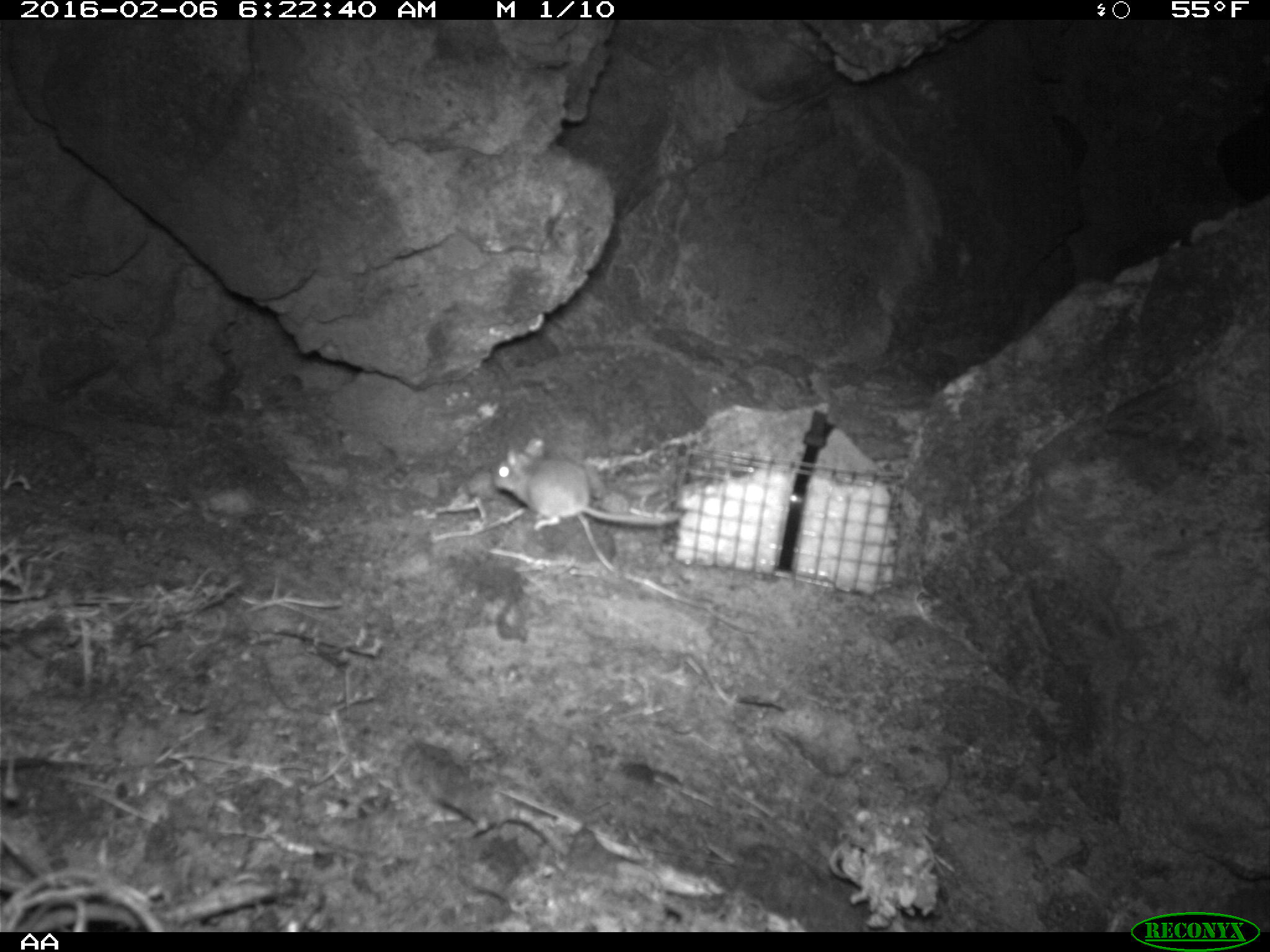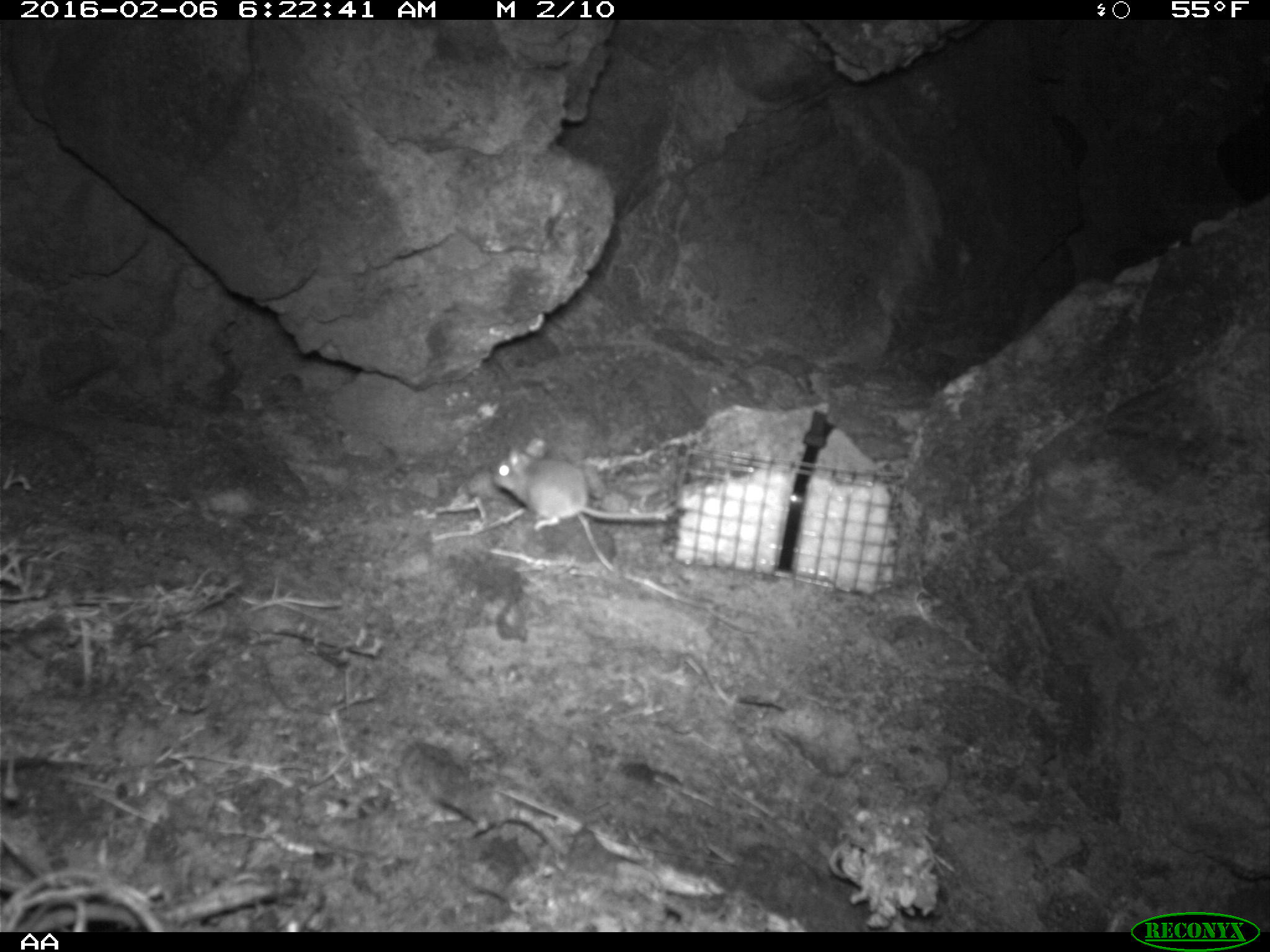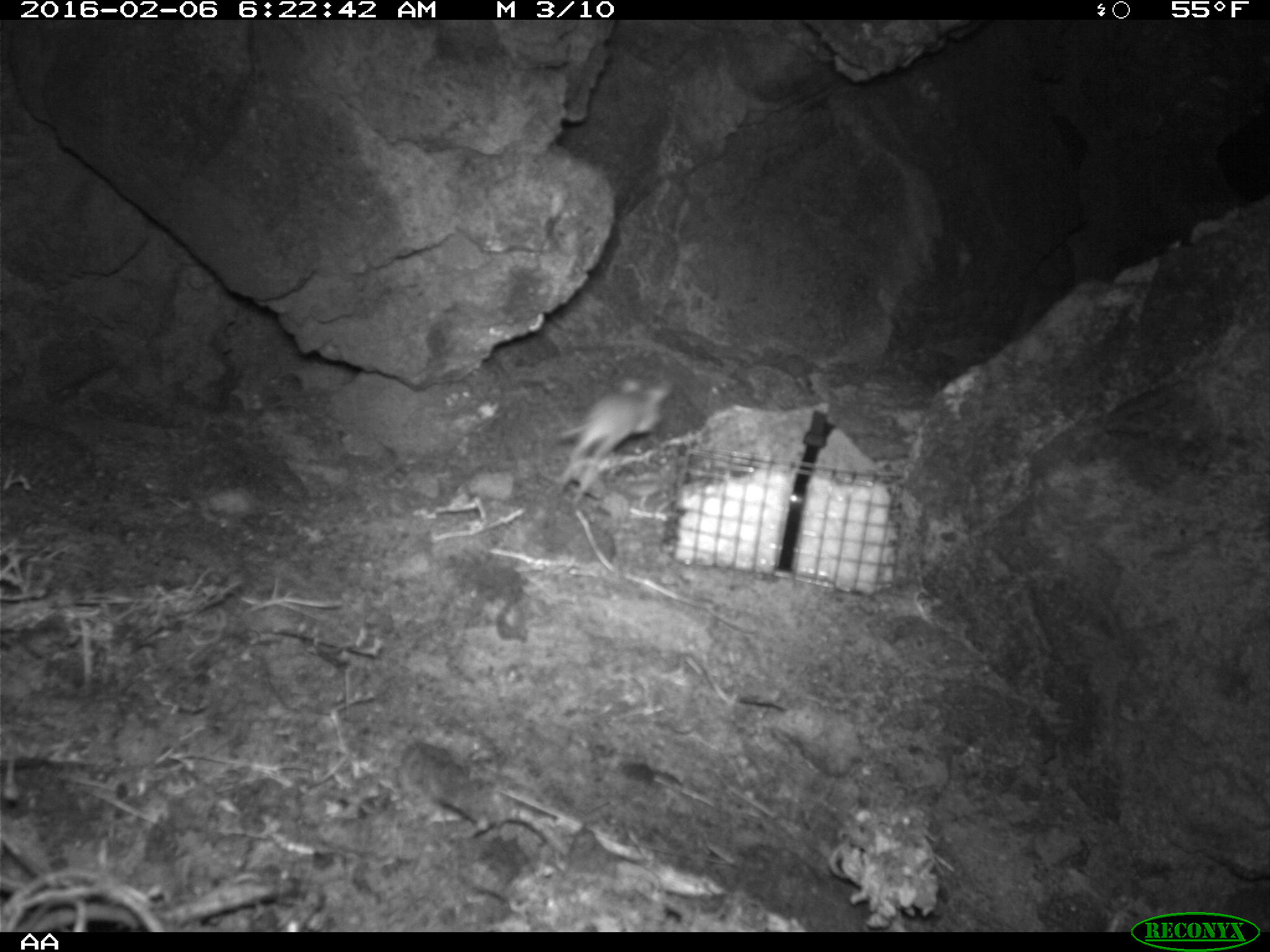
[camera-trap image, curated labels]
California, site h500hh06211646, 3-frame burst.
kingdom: Animalia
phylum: Chordata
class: Mammalia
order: Rodentia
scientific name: Rodentia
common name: rodent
Rodent (Rodentia).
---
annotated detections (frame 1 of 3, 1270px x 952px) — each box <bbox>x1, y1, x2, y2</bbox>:
rodent: <bbox>492, 436, 683, 529</bbox>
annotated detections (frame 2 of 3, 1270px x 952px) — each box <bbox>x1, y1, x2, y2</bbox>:
rodent: <bbox>493, 439, 675, 531</bbox>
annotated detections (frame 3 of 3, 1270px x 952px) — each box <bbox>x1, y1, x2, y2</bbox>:
rodent: <bbox>541, 374, 671, 506</bbox>